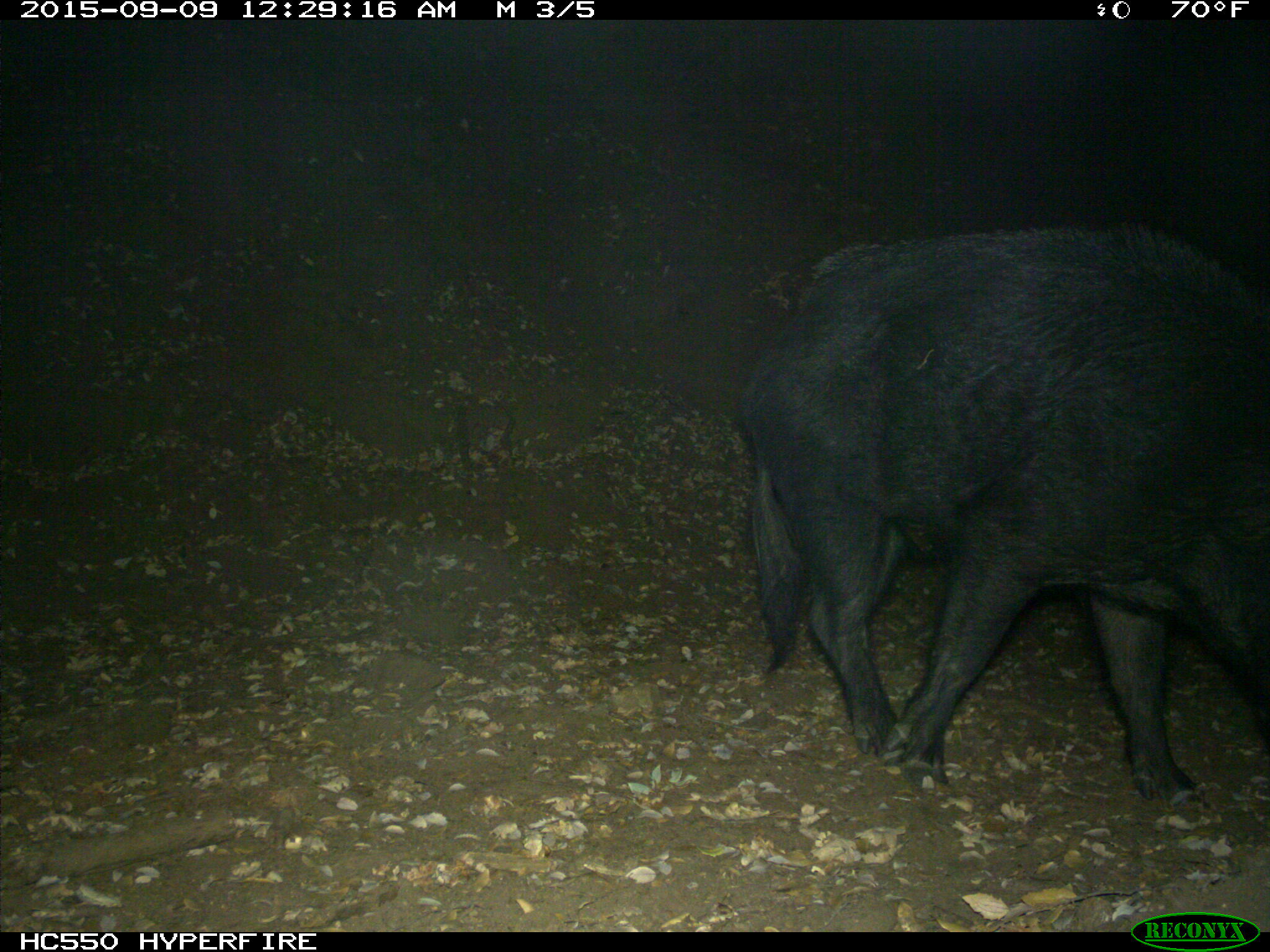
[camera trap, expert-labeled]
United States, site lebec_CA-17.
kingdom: Animalia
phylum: Chordata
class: Mammalia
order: Artiodactyla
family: Suidae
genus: Sus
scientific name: Sus scrofa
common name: wild boar